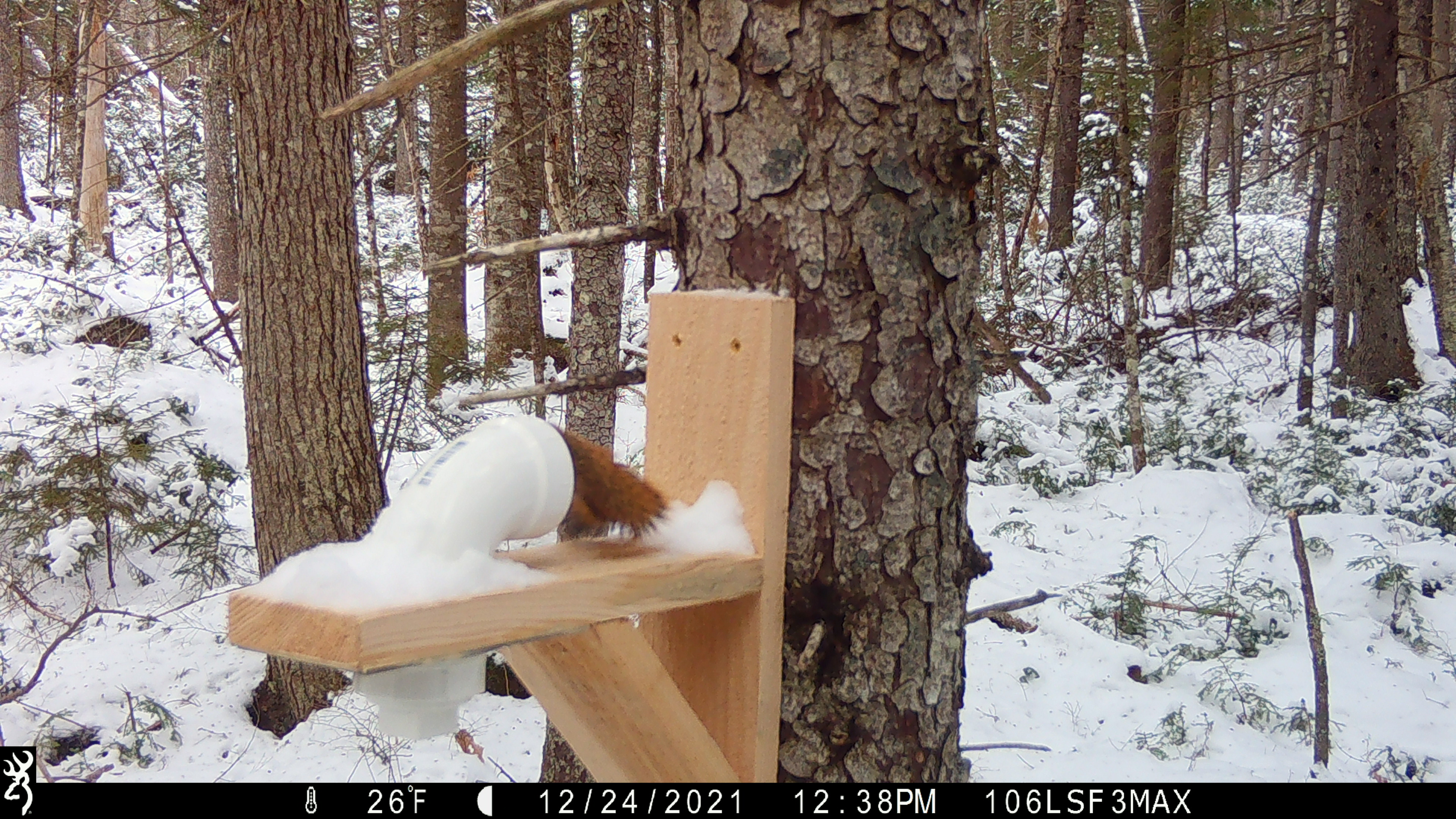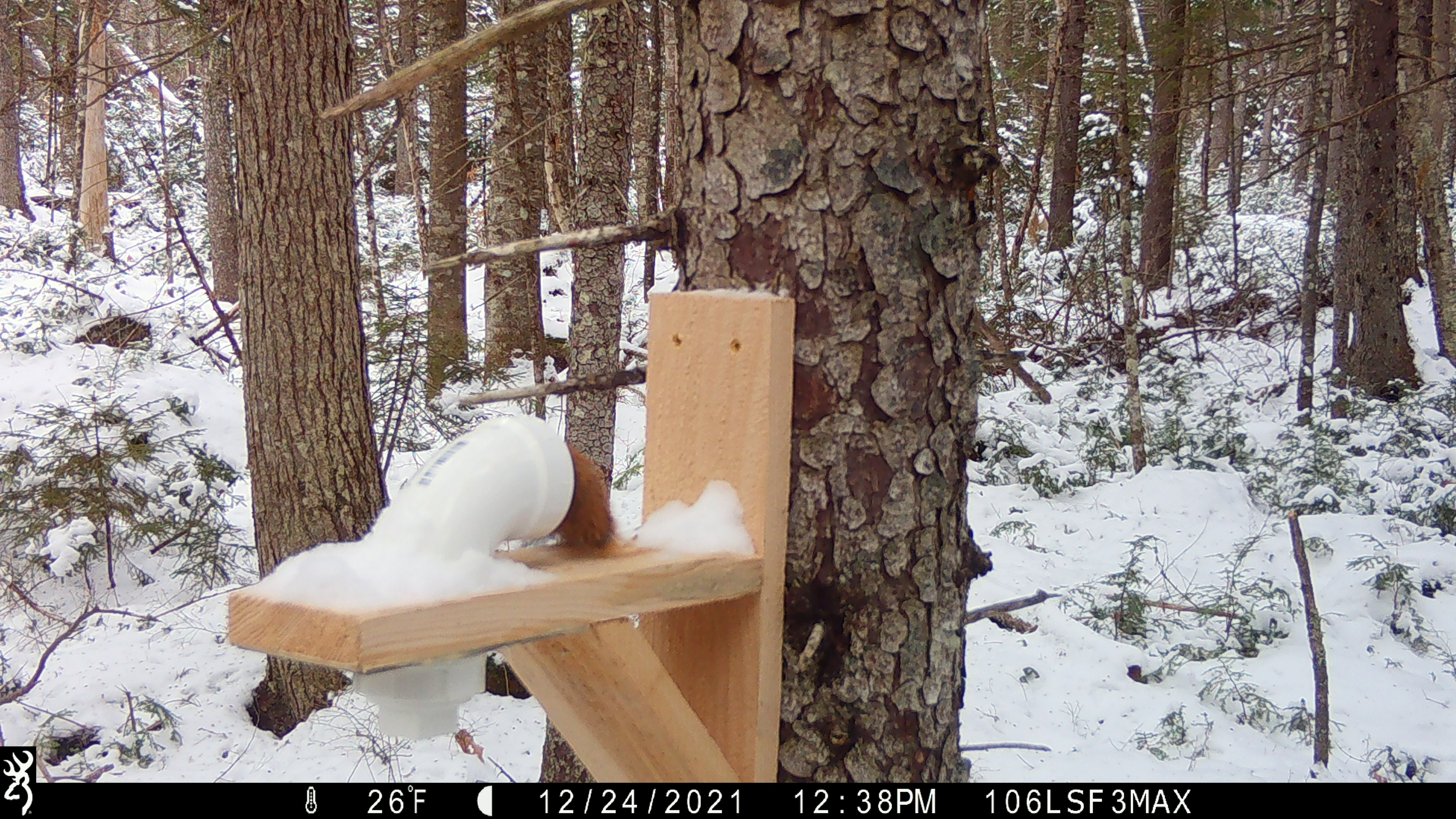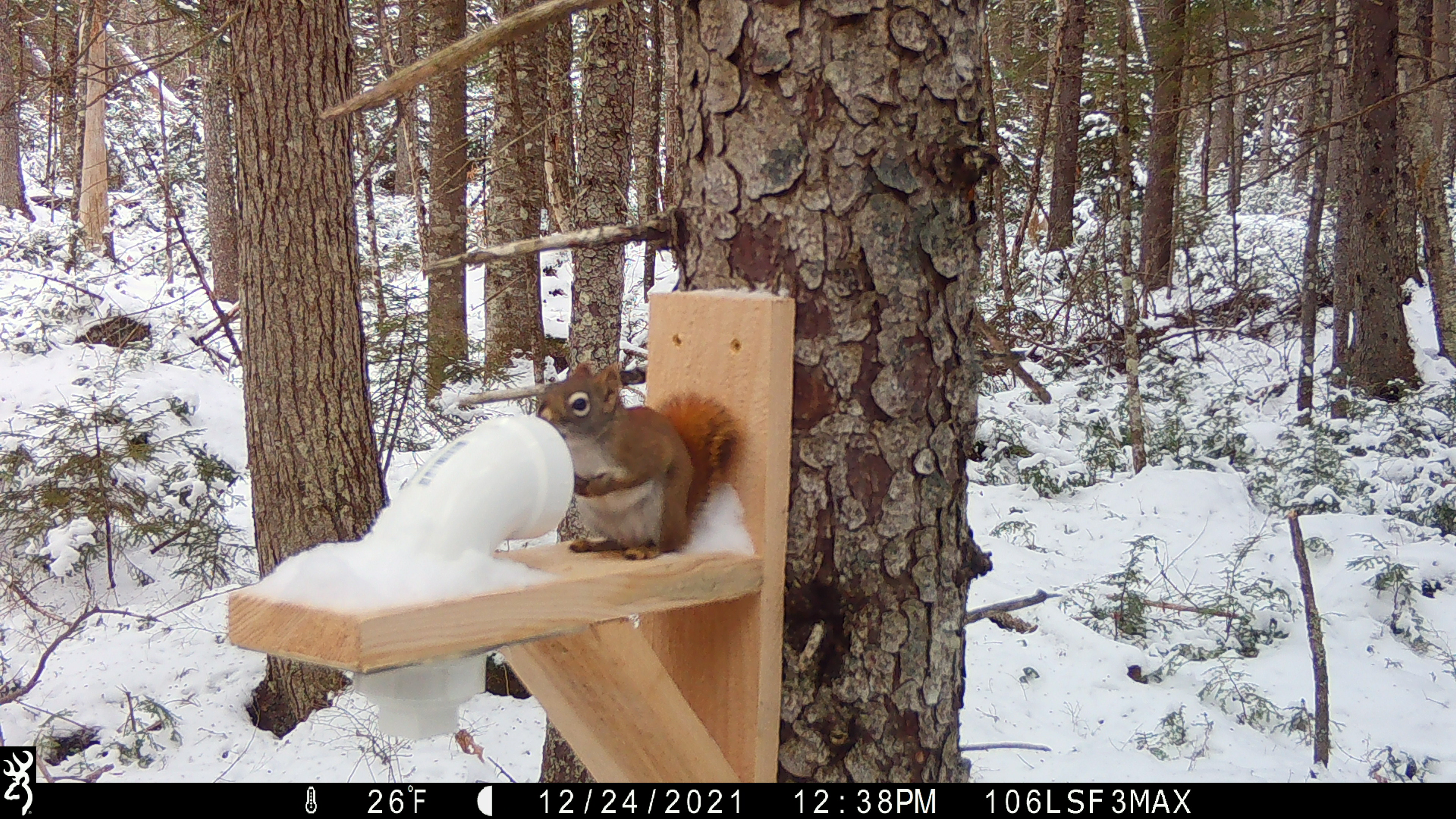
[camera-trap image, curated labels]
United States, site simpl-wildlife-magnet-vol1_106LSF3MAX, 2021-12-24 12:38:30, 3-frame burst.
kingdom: Animalia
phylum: Chordata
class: Mammalia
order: Rodentia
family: Sciuridae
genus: Tamiasciurus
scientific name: Tamiasciurus hudsonicus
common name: red squirrel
Red squirrel (Tamiasciurus hudsonicus).